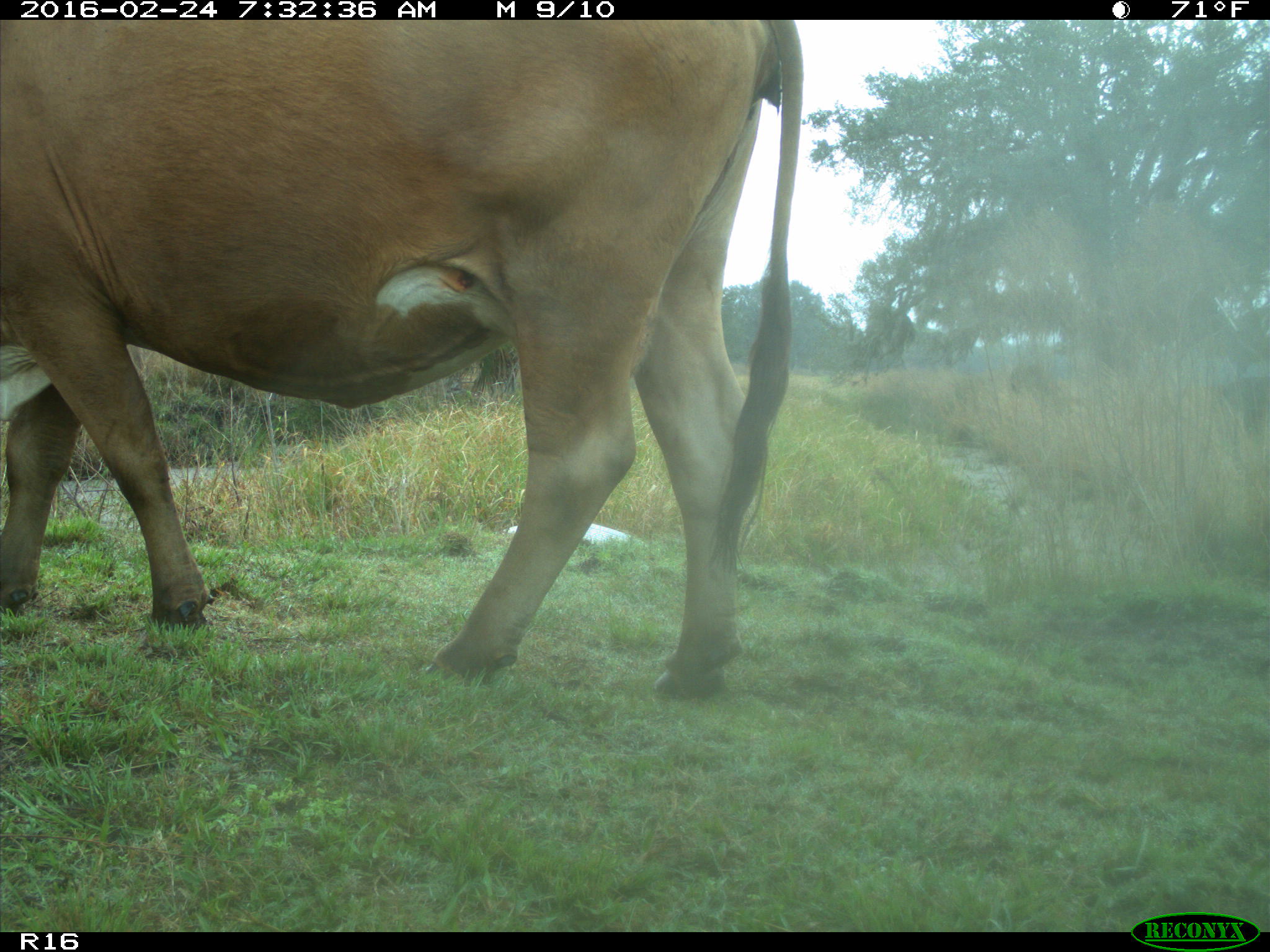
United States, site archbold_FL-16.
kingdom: Animalia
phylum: Chordata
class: Mammalia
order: Artiodactyla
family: Bovidae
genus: Bos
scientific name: Bos taurus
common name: domestic cow